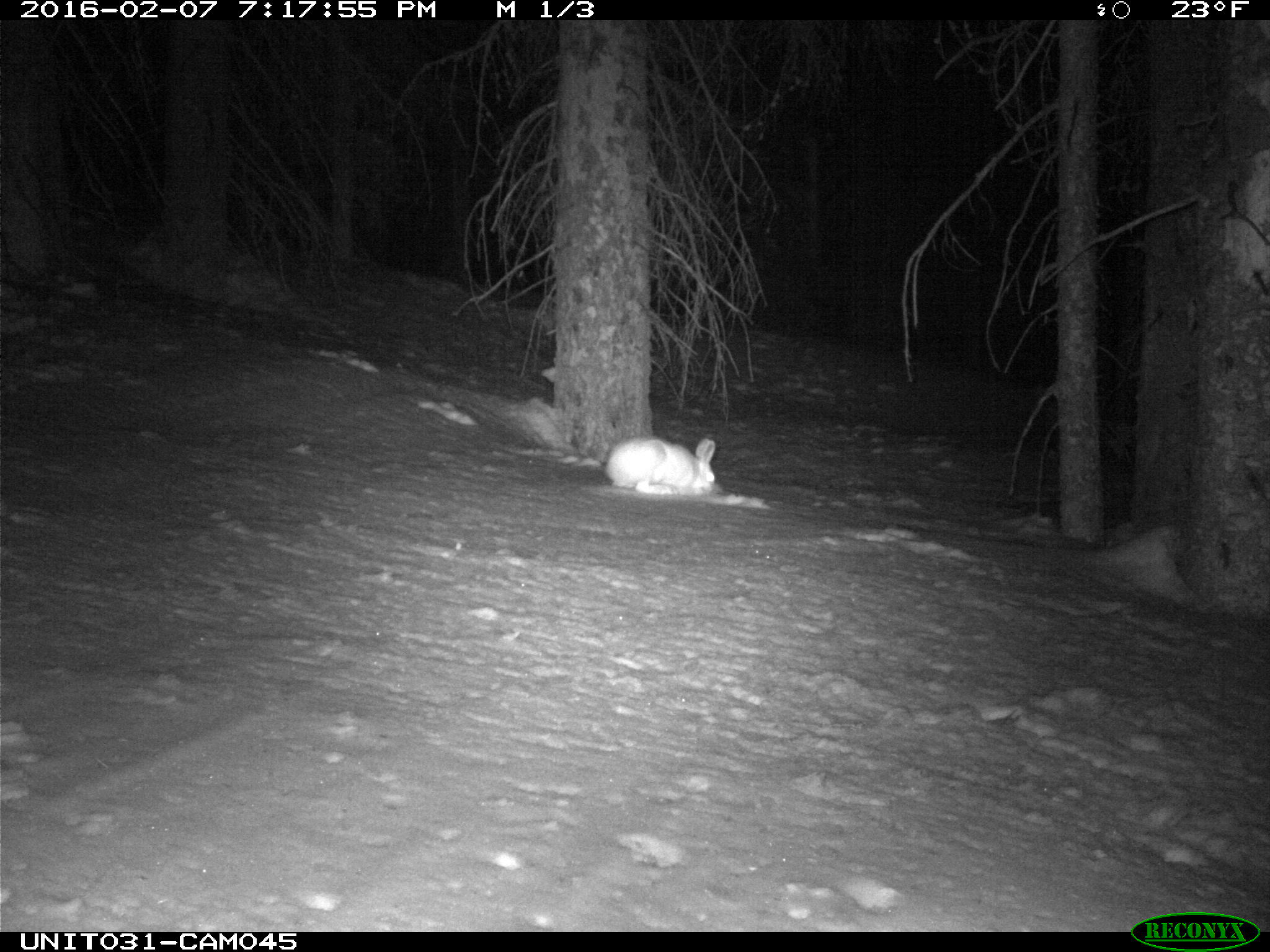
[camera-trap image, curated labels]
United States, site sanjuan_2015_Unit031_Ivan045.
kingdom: Animalia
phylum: Chordata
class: Mammalia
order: Lagomorpha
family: Leporidae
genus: Lepus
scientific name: Lepus americanus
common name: snowshoe hare